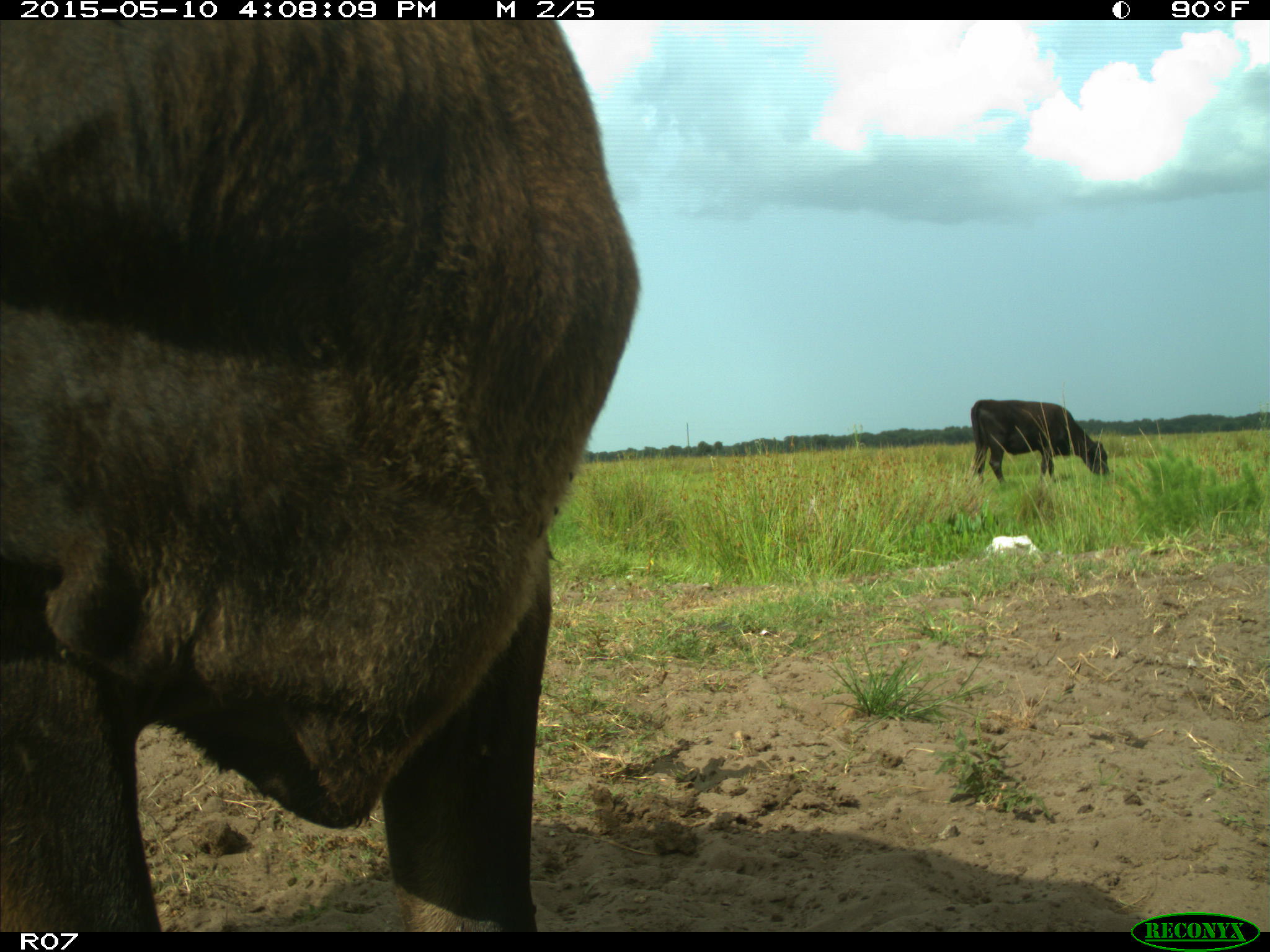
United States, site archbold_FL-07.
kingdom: Animalia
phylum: Chordata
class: Mammalia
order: Artiodactyla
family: Bovidae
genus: Bos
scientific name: Bos taurus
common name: domestic cow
Bos taurus (domestic cow).